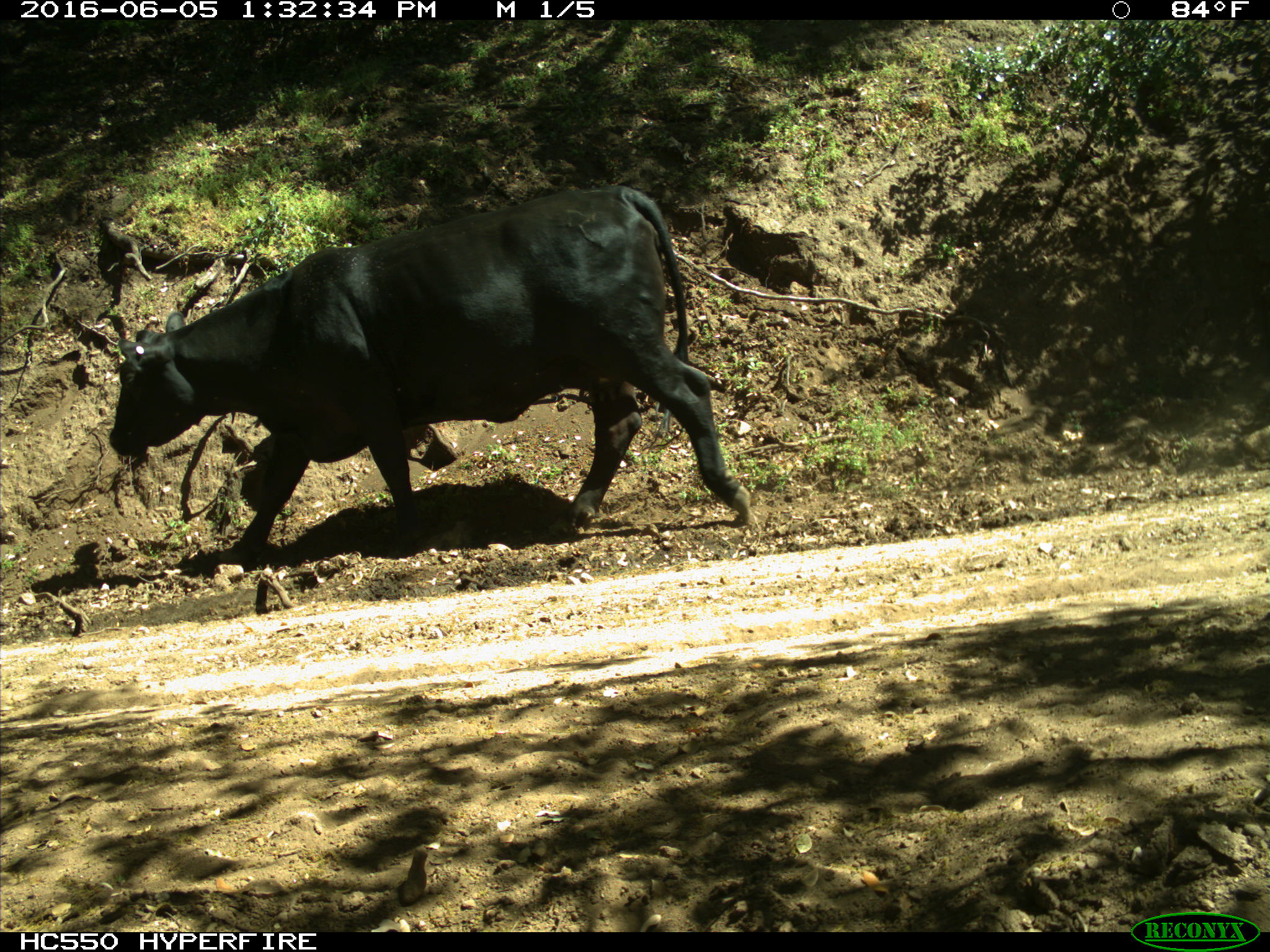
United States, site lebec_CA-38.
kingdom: Animalia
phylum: Chordata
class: Mammalia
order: Artiodactyla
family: Bovidae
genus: Bos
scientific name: Bos taurus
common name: domestic cow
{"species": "Bos taurus (domestic cow)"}